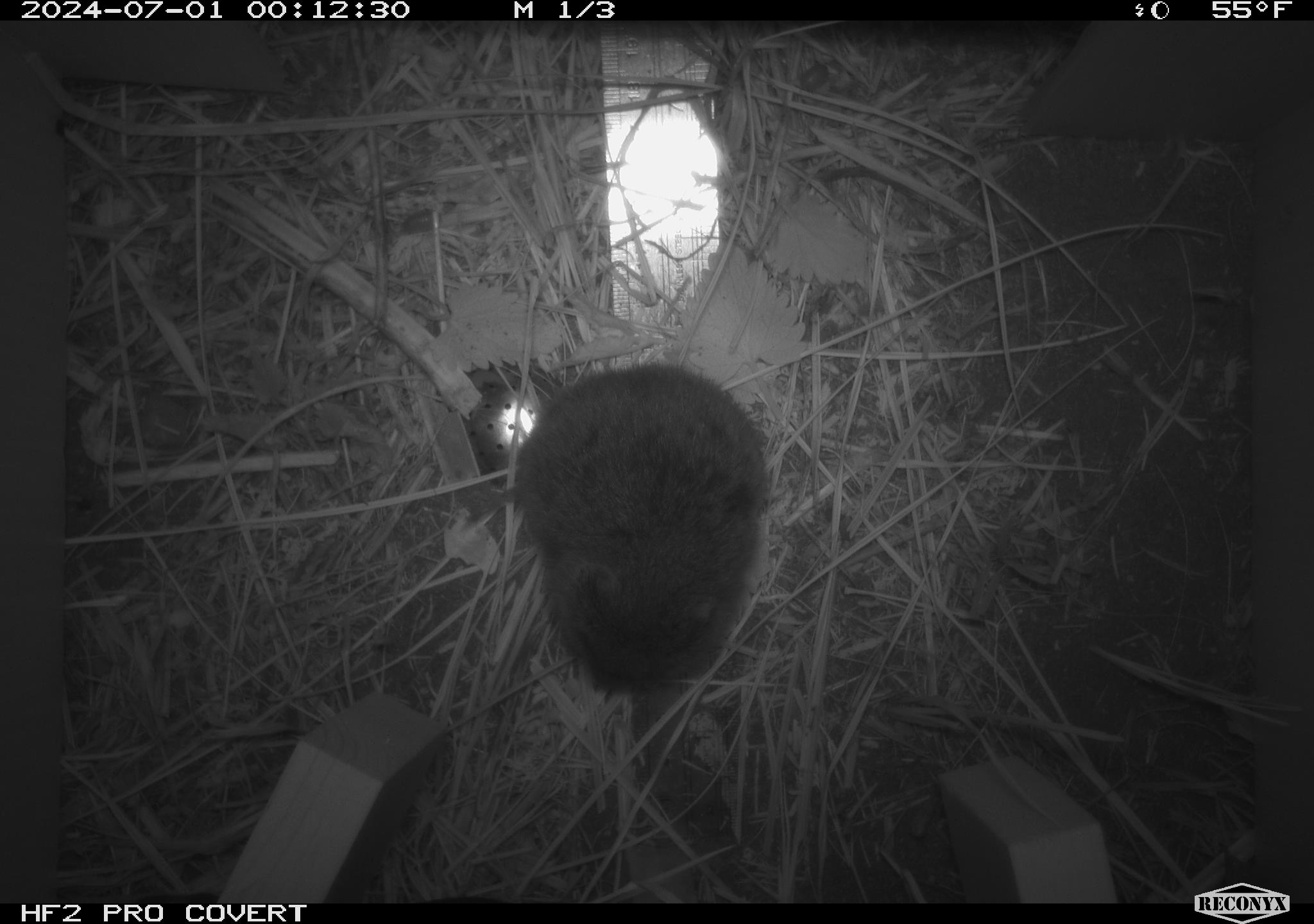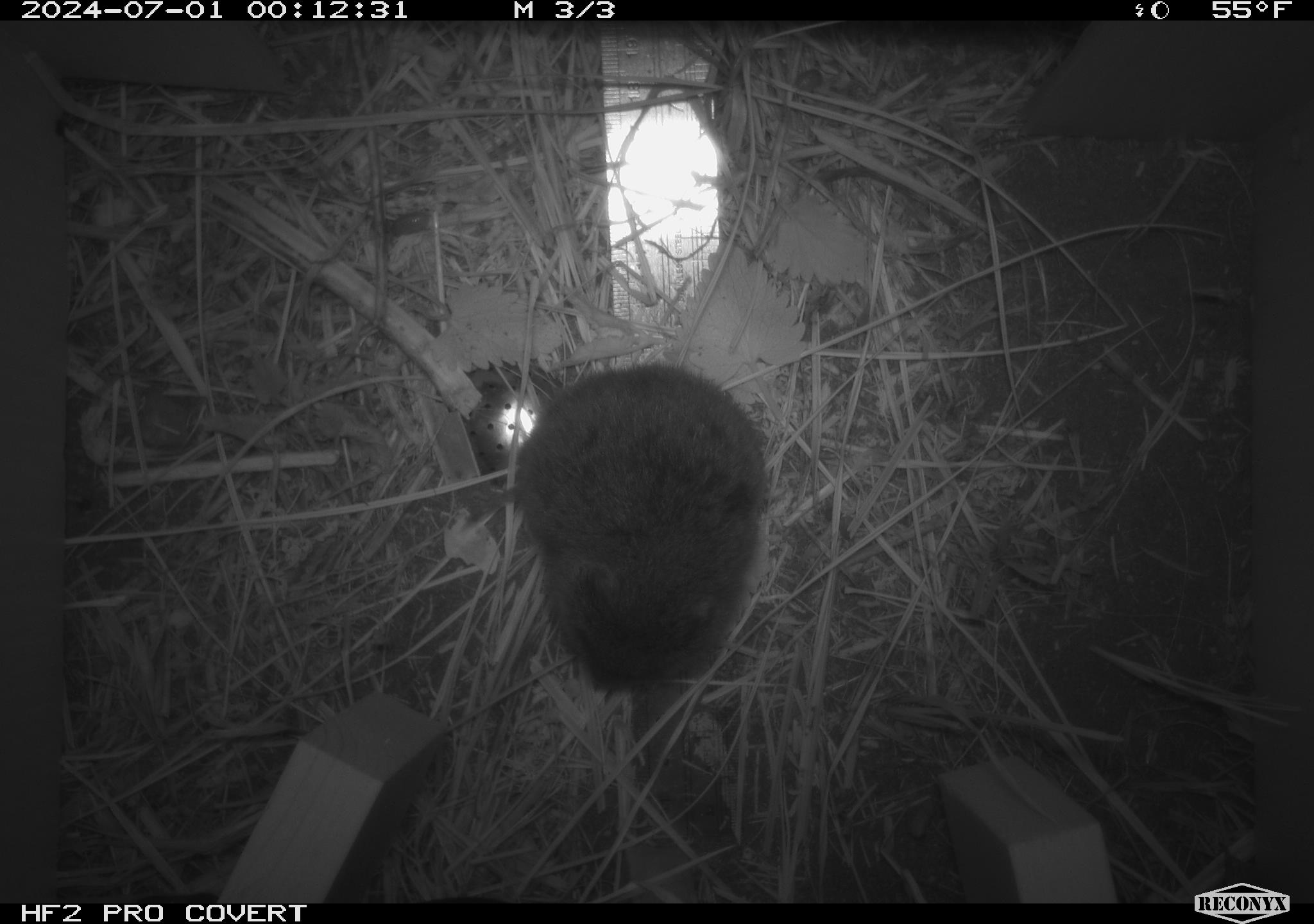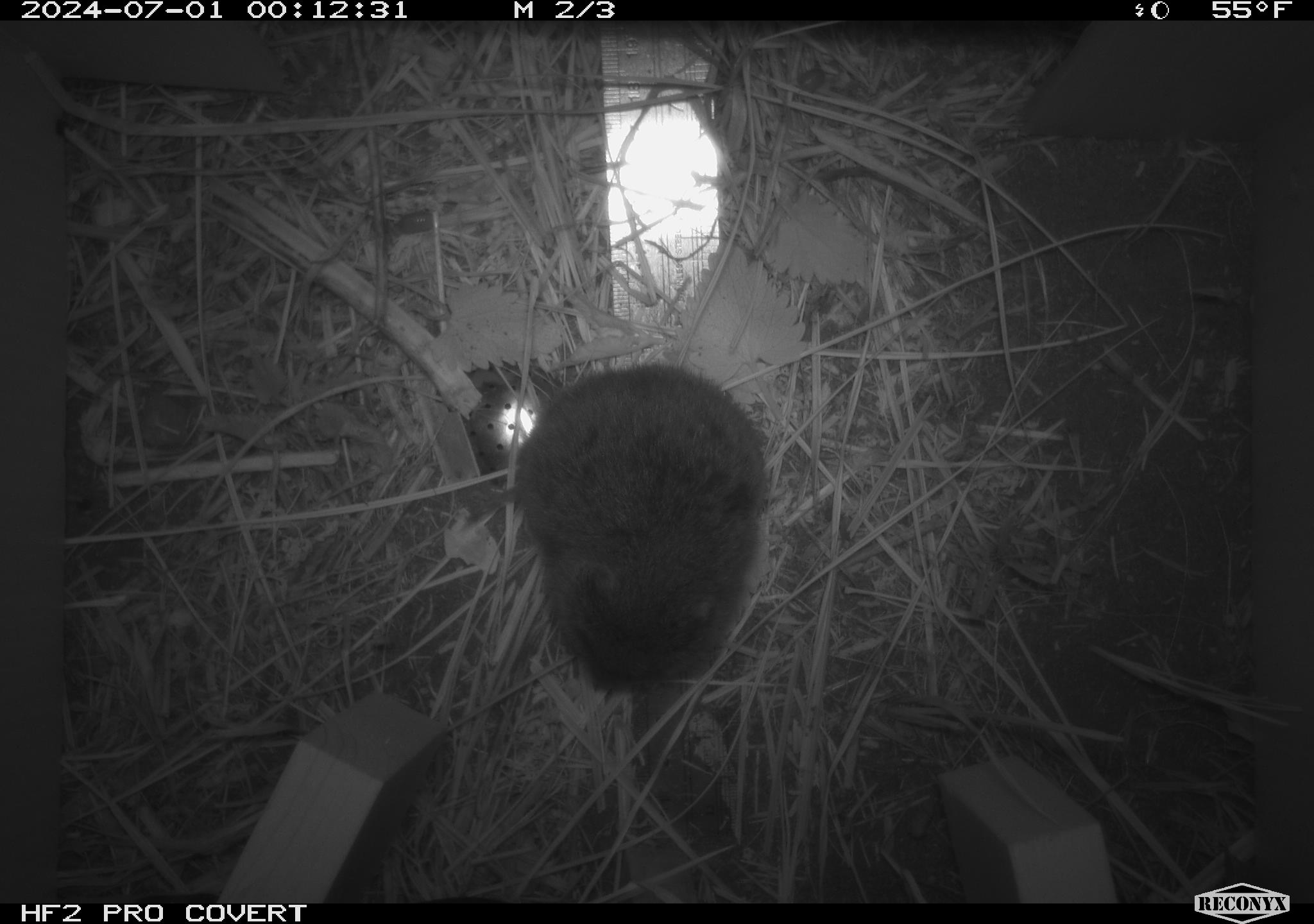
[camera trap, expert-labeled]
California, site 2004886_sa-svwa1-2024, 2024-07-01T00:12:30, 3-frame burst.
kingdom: Animalia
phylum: Chordata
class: Mammalia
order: Rodentia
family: Cricetidae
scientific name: Arvicolinae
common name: voles, lemmings, and muskrats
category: arvicolinae subfamily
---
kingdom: Animalia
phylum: Arthropoda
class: Malacostraca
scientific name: Malacostraca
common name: amphipods, crabs, isopods, krill, lobsters and shrimps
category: malacostracan